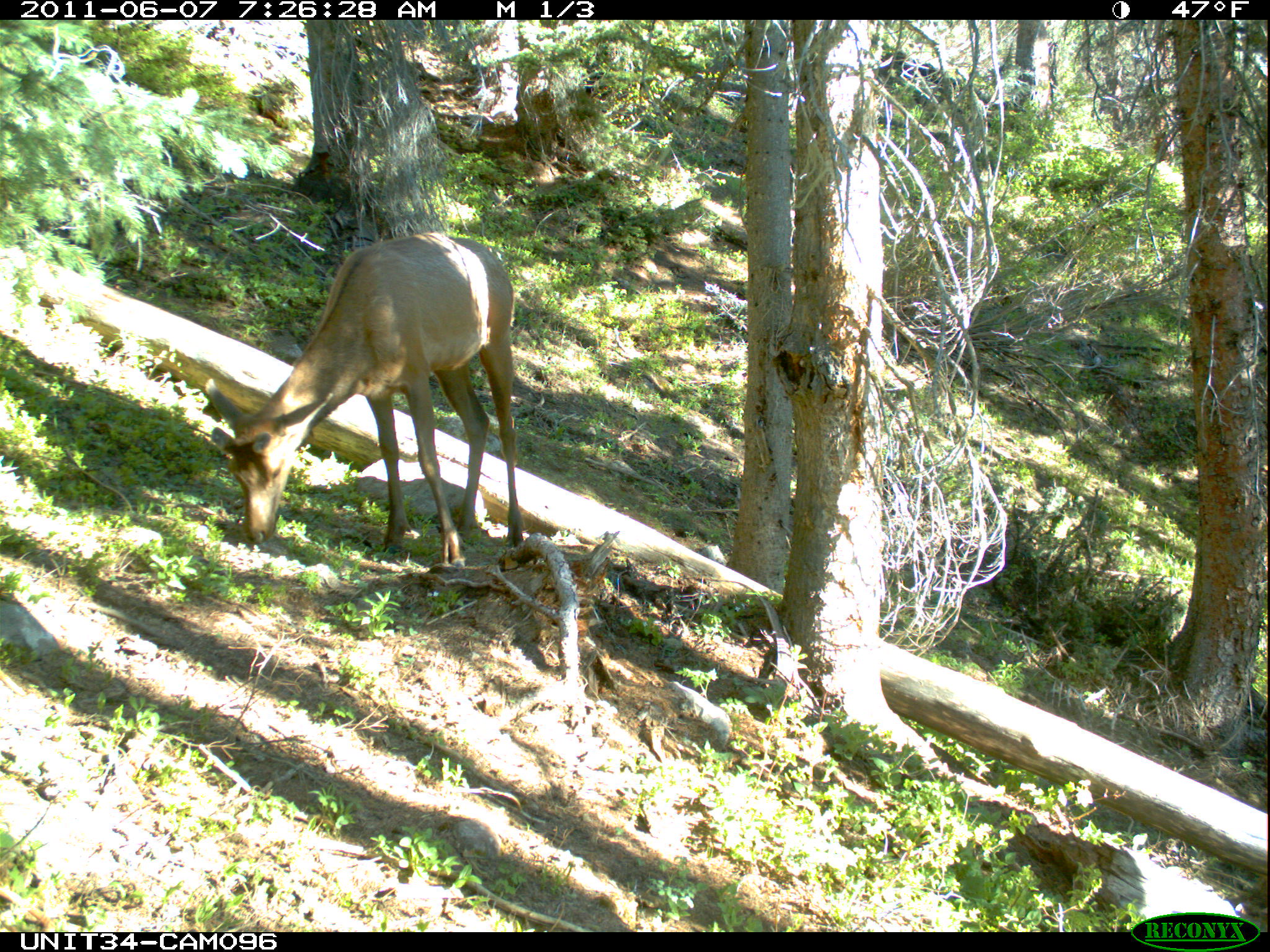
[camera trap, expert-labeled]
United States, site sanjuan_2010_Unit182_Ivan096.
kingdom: Animalia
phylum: Chordata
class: Mammalia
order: Artiodactyla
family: Cervidae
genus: Cervus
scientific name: Cervus elaphus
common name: red deer